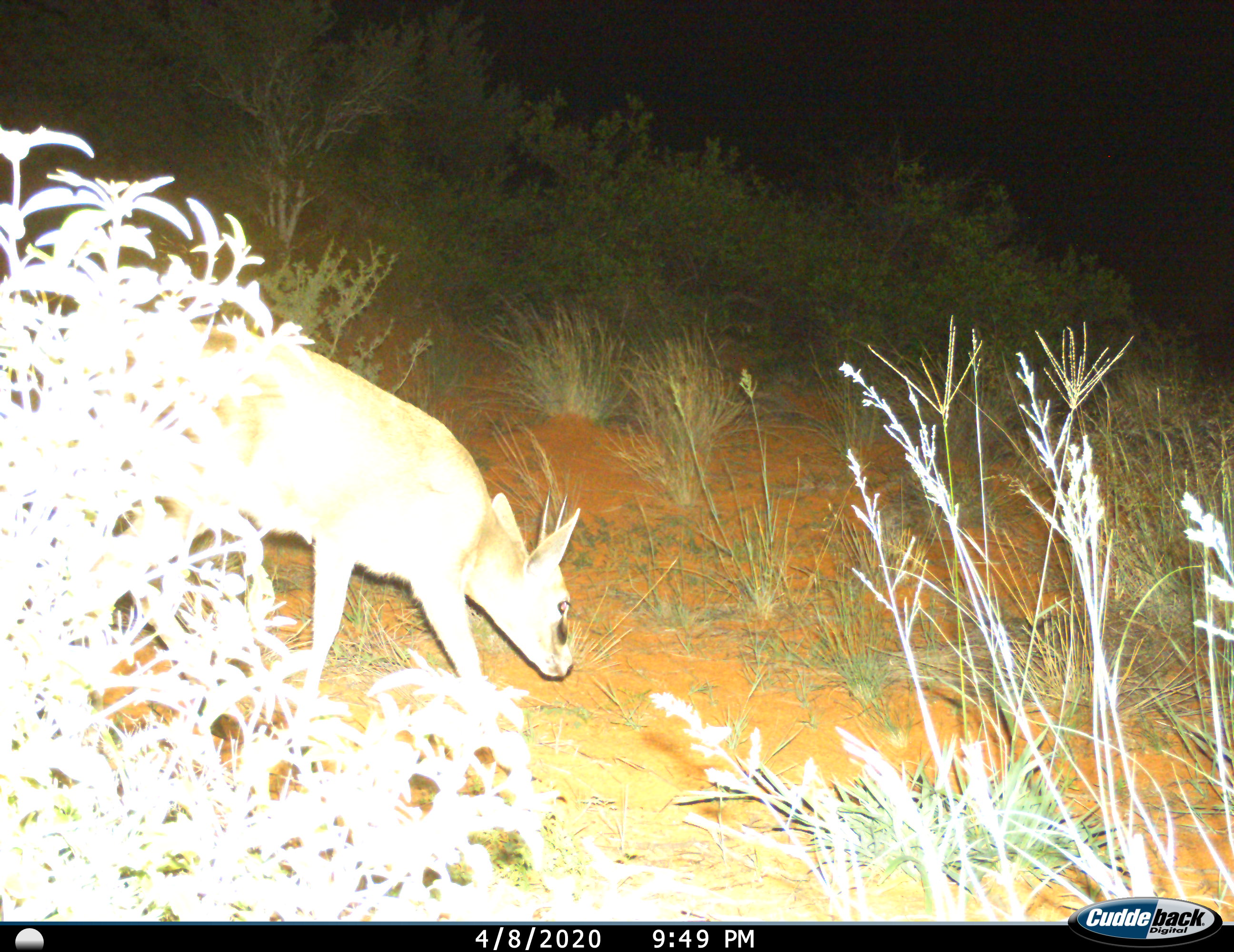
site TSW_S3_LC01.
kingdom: Animalia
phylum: Chordata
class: Mammalia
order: Artiodactyla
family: Bovidae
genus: Sylvicapra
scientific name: Sylvicapra grimmia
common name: common duiker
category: duikercommongrey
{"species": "duikercommongrey (common duiker) (Sylvicapra grimmia)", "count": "1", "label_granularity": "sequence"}